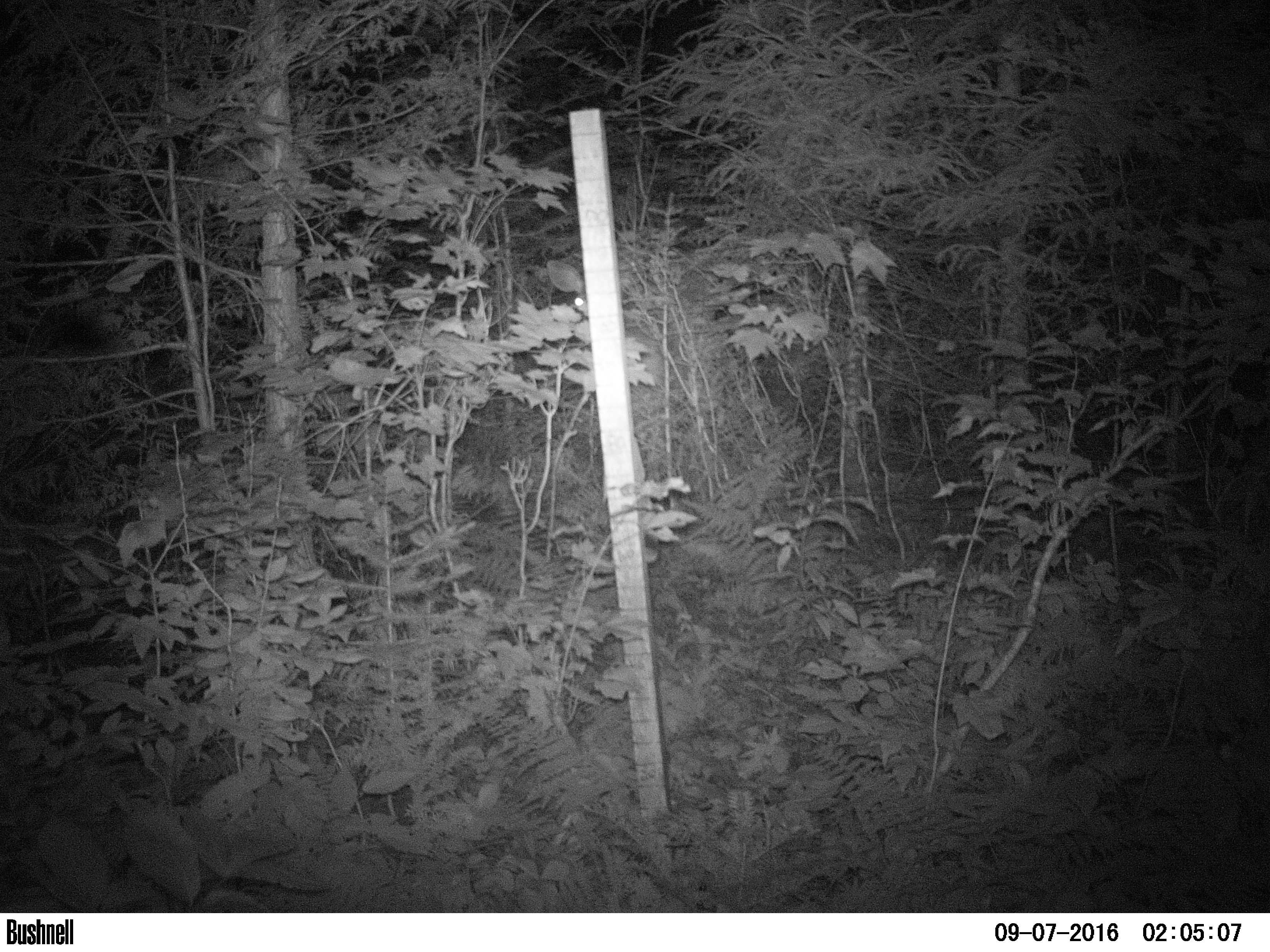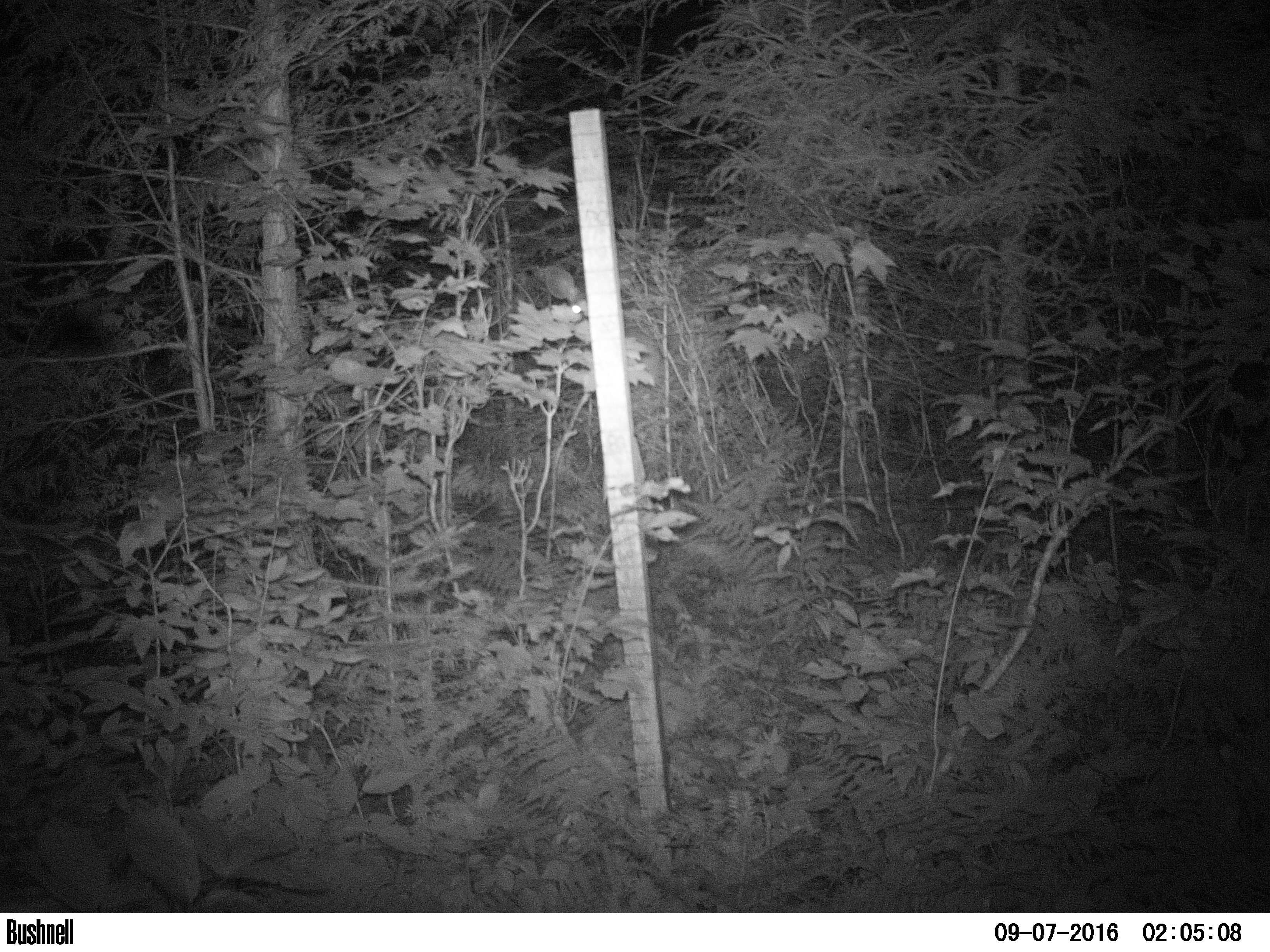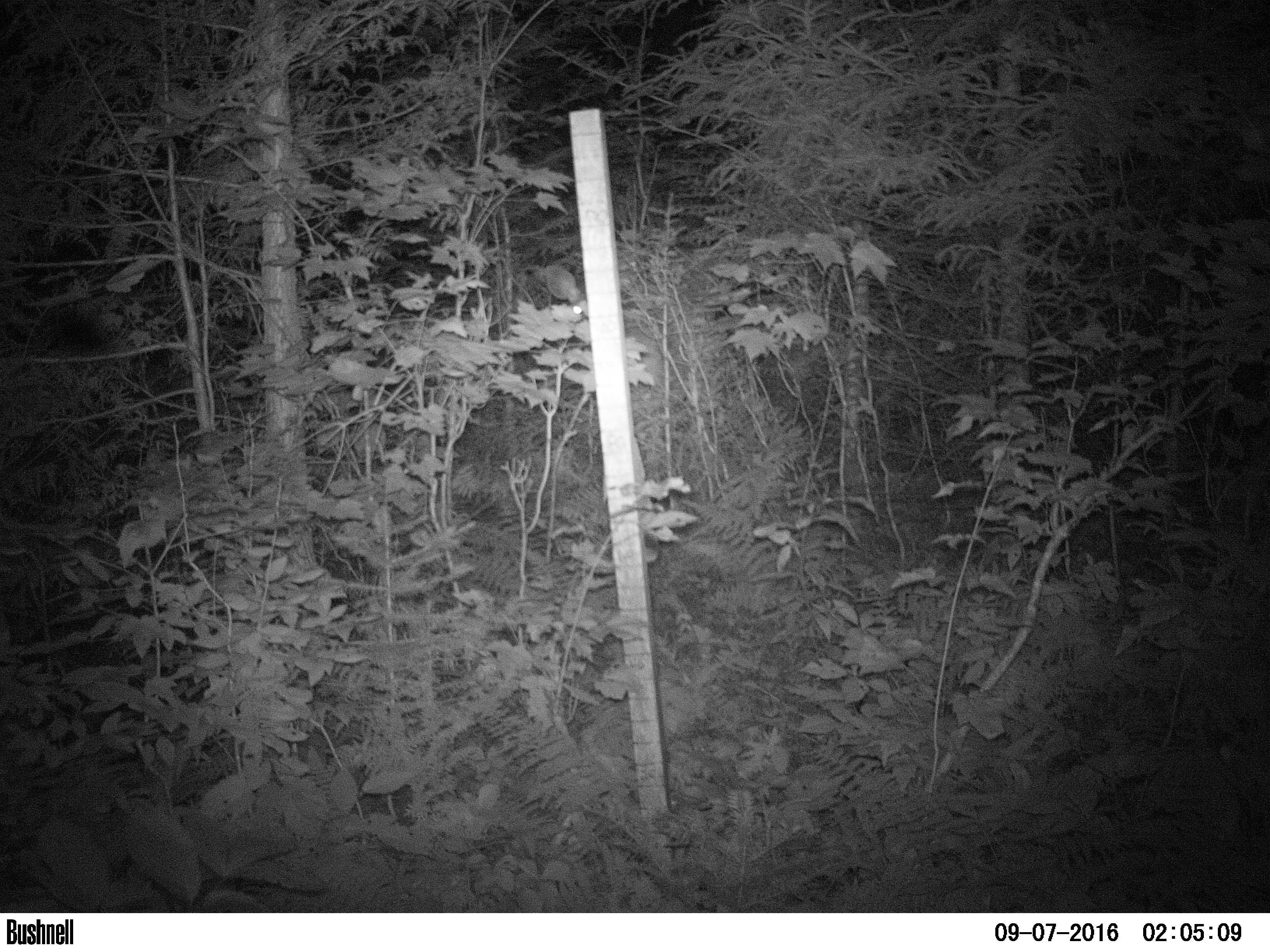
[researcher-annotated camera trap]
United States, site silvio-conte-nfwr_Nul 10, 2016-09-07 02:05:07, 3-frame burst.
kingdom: Animalia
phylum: Chordata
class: Mammalia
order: Artiodactyla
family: Cervidae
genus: Odocoileus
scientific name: Odocoileus virginianus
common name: white-tailed deer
White-tailed deer (Odocoileus virginianus).